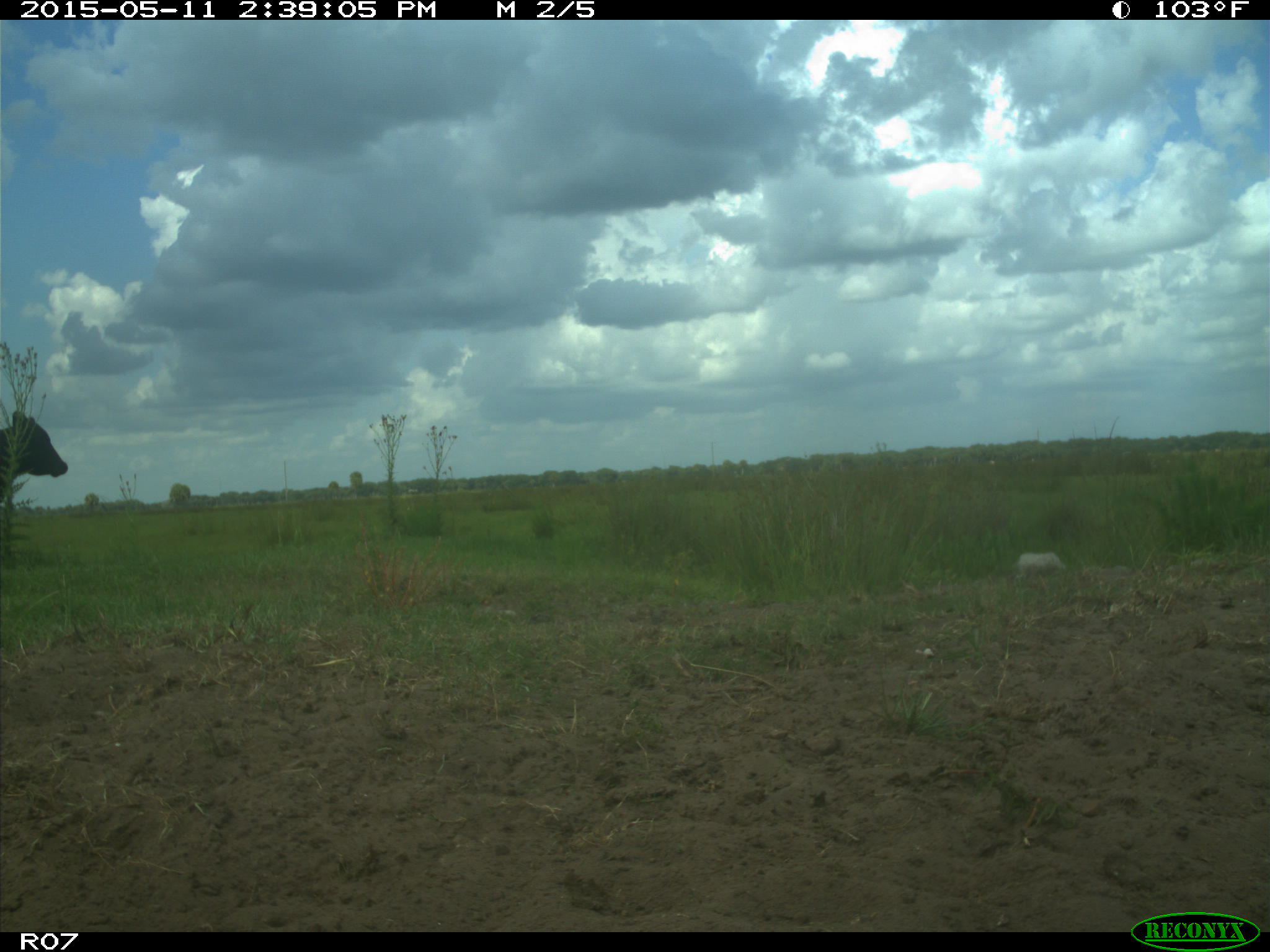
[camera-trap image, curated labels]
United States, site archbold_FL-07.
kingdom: Animalia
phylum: Chordata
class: Mammalia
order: Artiodactyla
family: Bovidae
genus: Bos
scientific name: Bos taurus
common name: domestic cow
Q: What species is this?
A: Bos taurus (domestic cow).